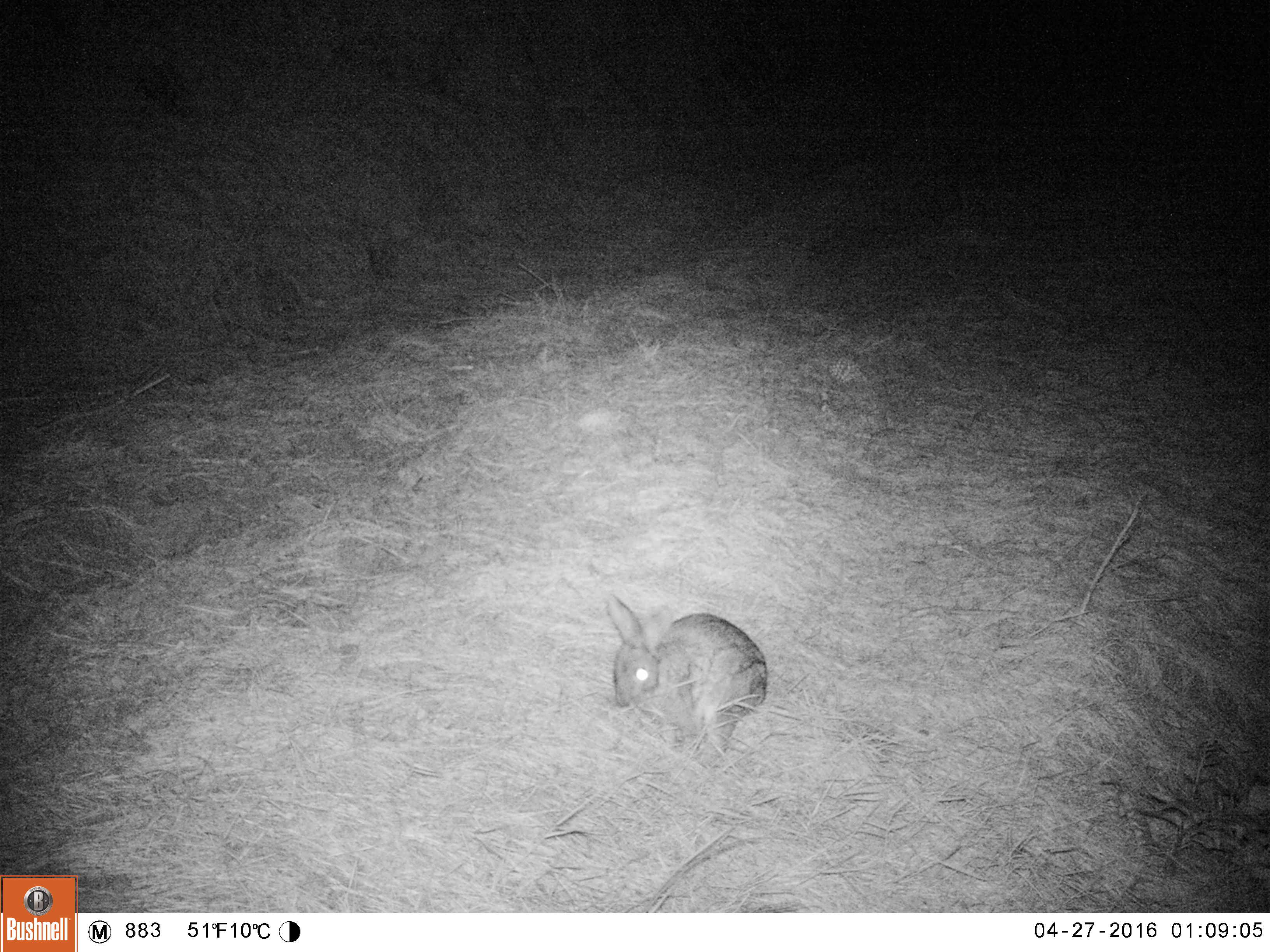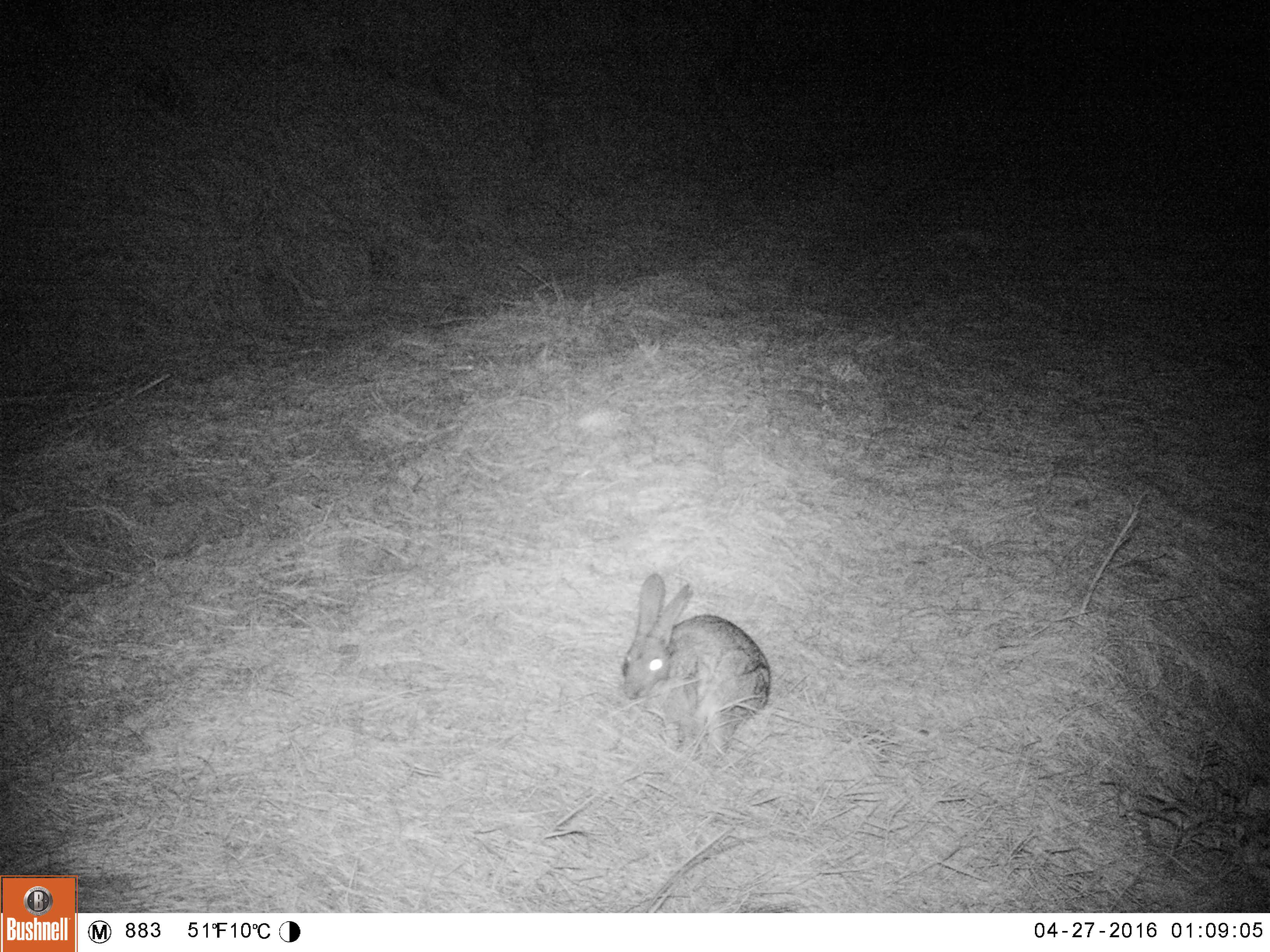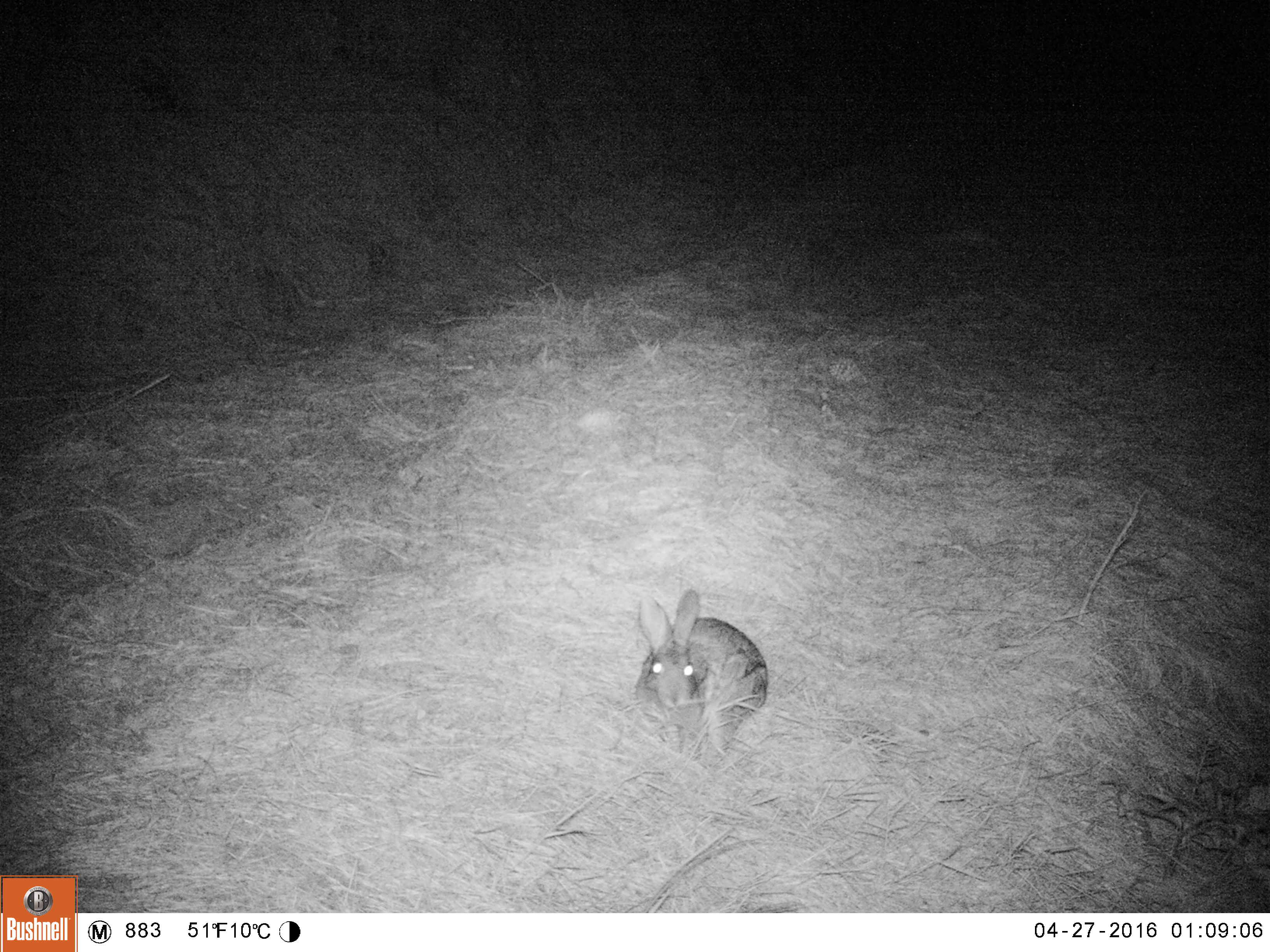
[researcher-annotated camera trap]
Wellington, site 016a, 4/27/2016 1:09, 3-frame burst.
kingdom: Animalia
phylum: Chordata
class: Mammalia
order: Lagomorpha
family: Leporidae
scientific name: Leporidae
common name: rabbit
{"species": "rabbit (Leporidae)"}